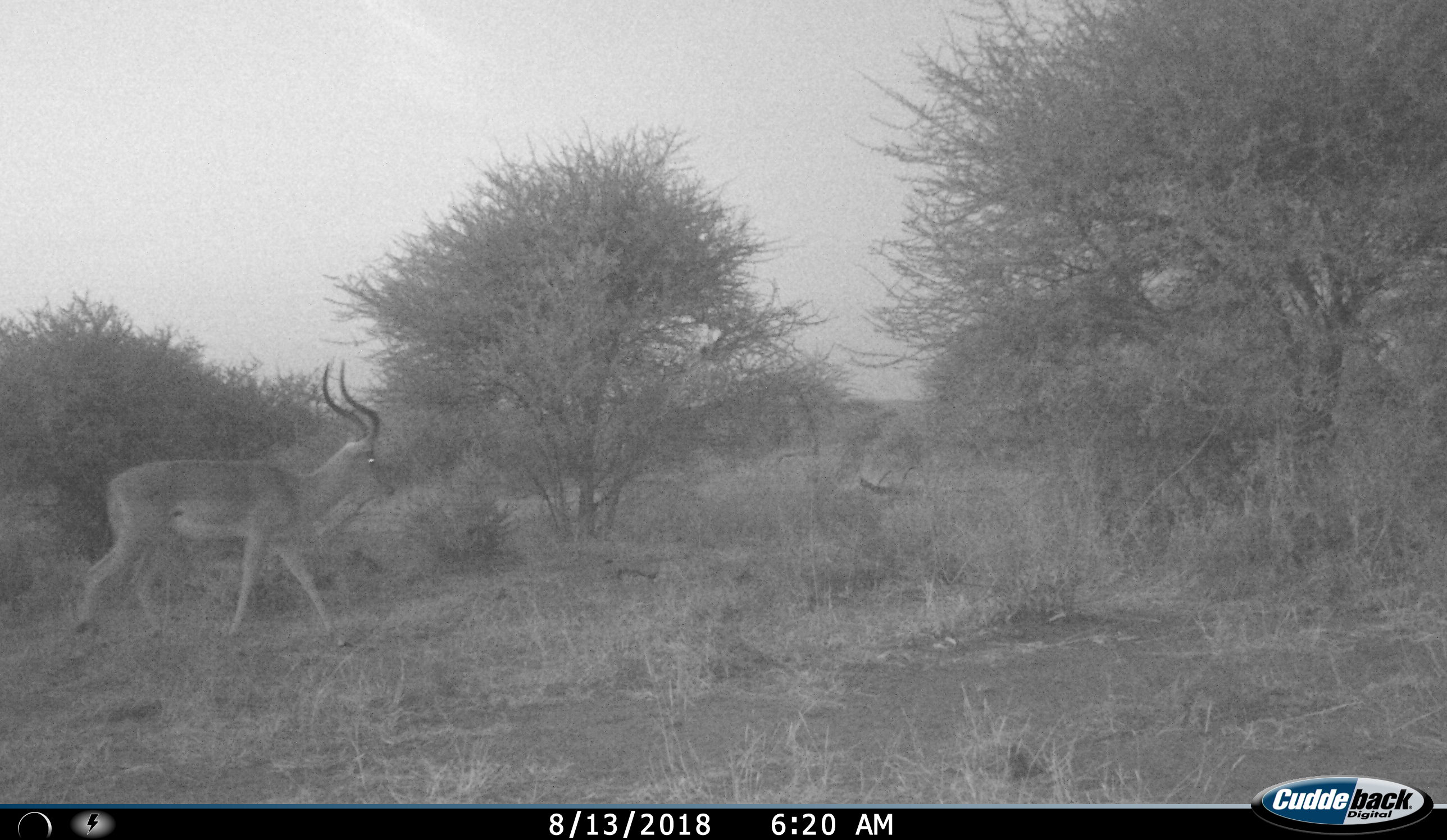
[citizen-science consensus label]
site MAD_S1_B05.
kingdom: Animalia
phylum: Chordata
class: Mammalia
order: Artiodactyla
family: Bovidae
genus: Aepyceros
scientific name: Aepyceros melampus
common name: impala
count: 1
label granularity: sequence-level